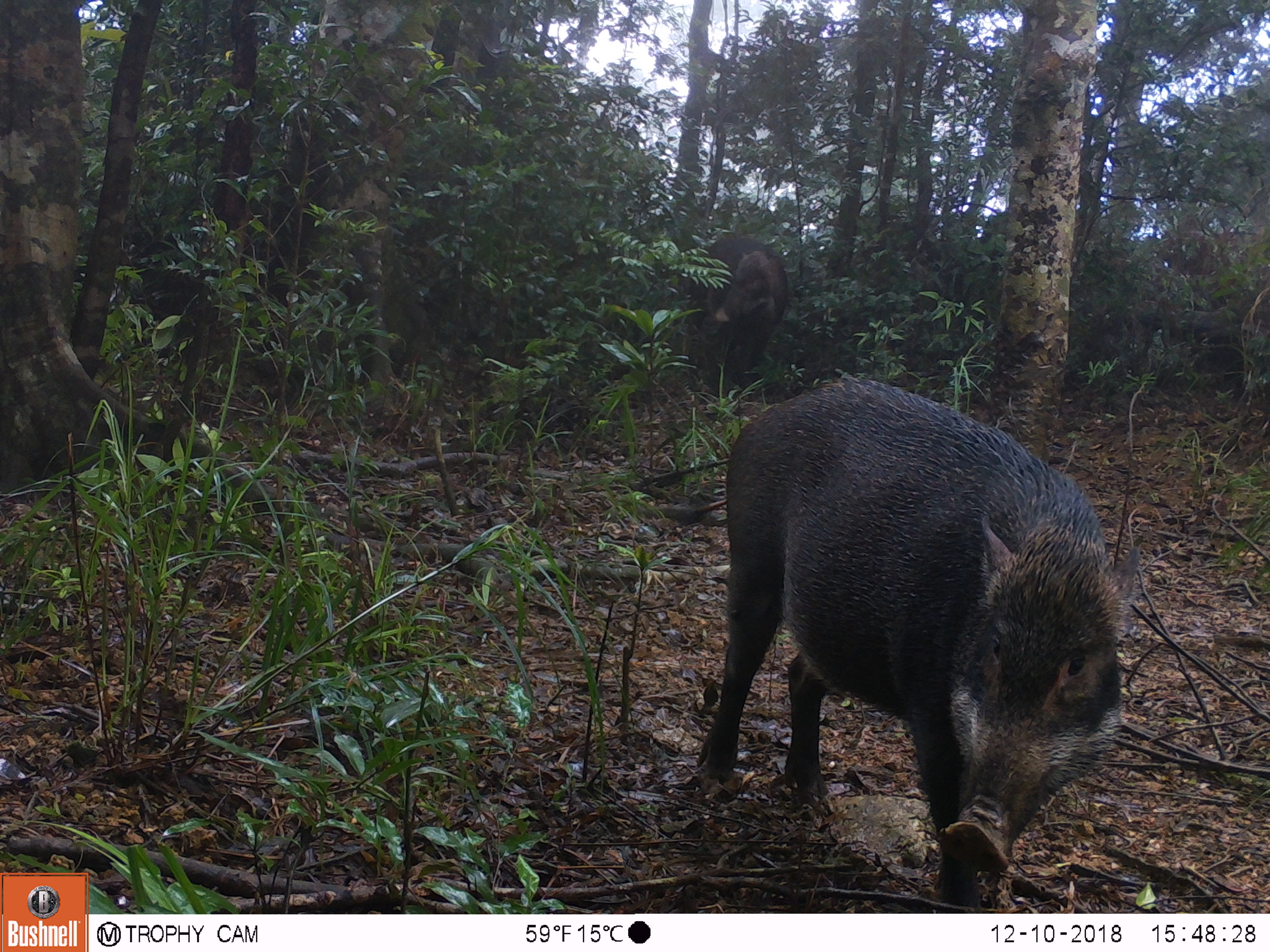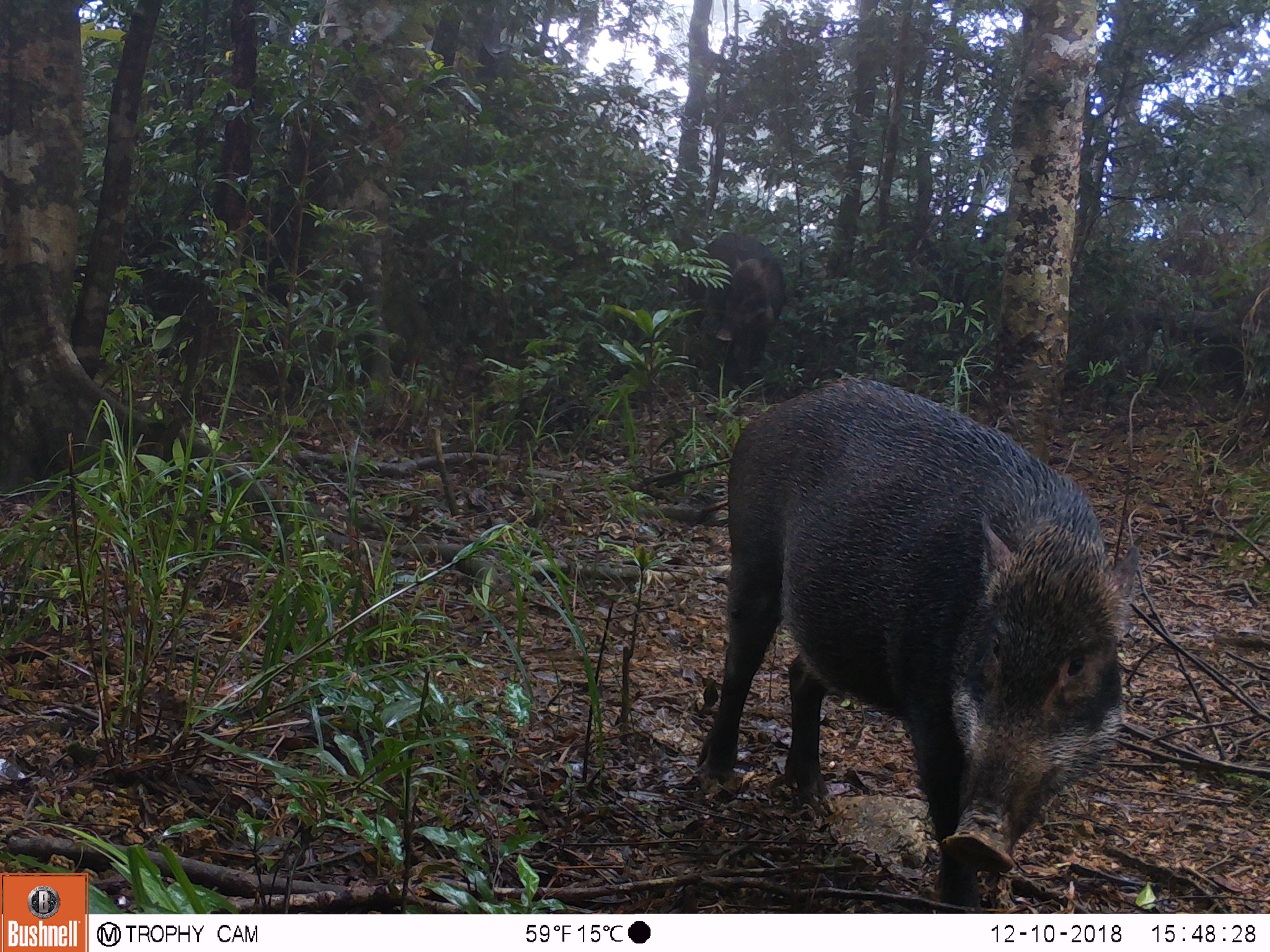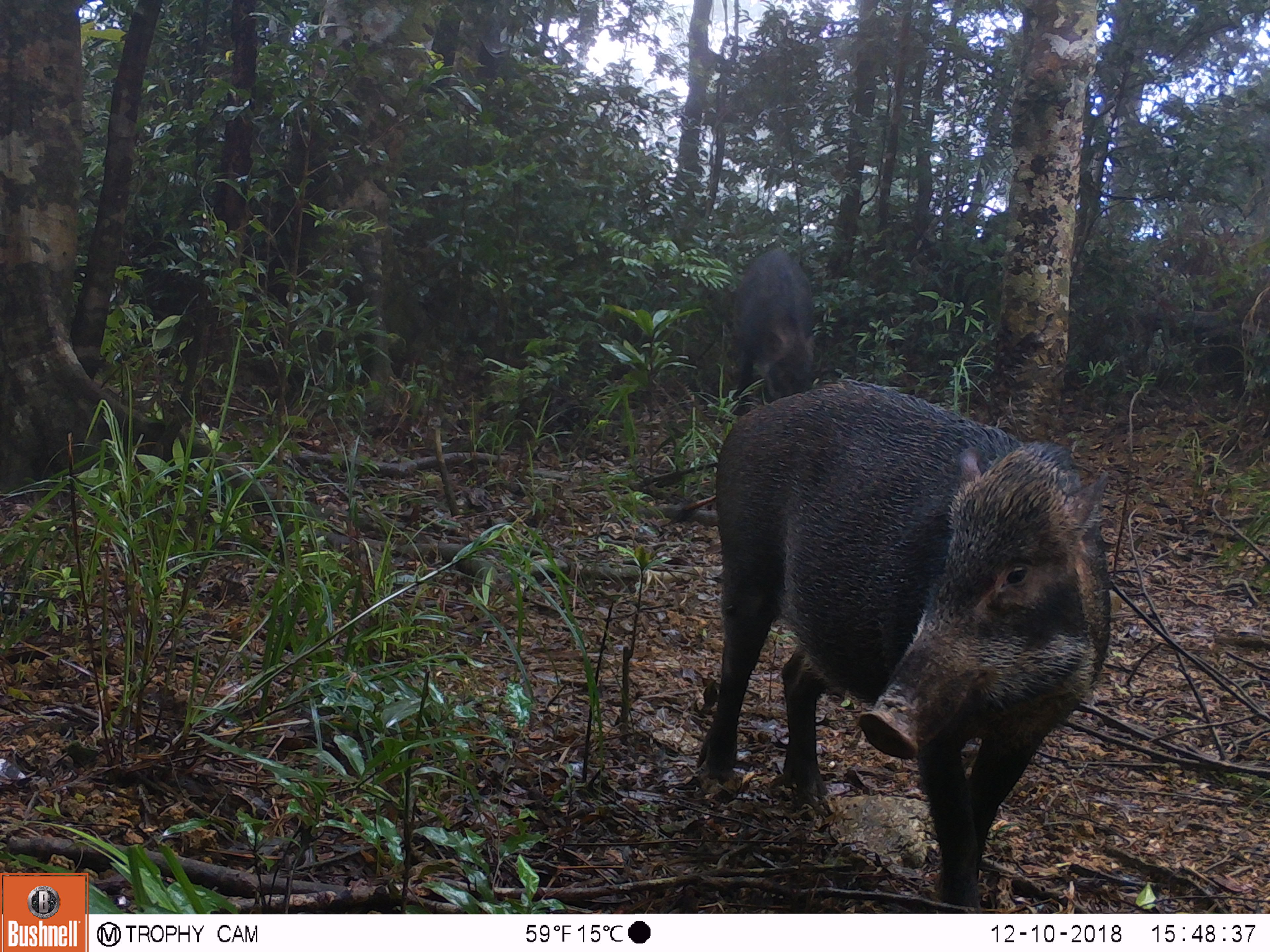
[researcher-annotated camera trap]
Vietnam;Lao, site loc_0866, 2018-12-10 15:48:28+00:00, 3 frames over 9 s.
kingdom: Animalia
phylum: Chordata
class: Mammalia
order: Artiodactyla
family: Suidae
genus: Sus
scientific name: Sus scrofa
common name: eurasian wild pig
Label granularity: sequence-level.